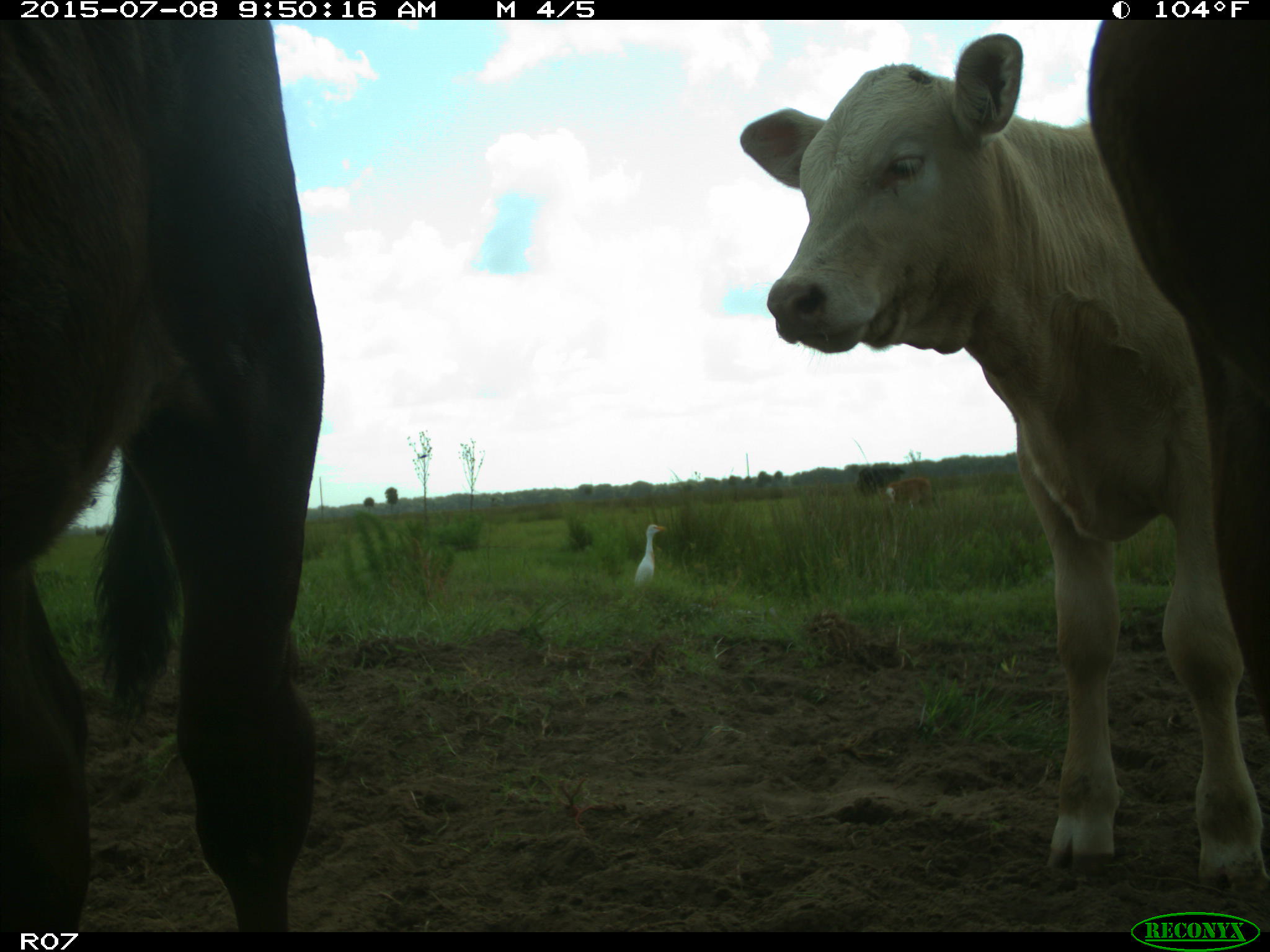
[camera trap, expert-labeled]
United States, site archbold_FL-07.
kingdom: Animalia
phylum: Chordata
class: Mammalia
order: Artiodactyla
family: Bovidae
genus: Bos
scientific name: Bos taurus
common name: domestic cow